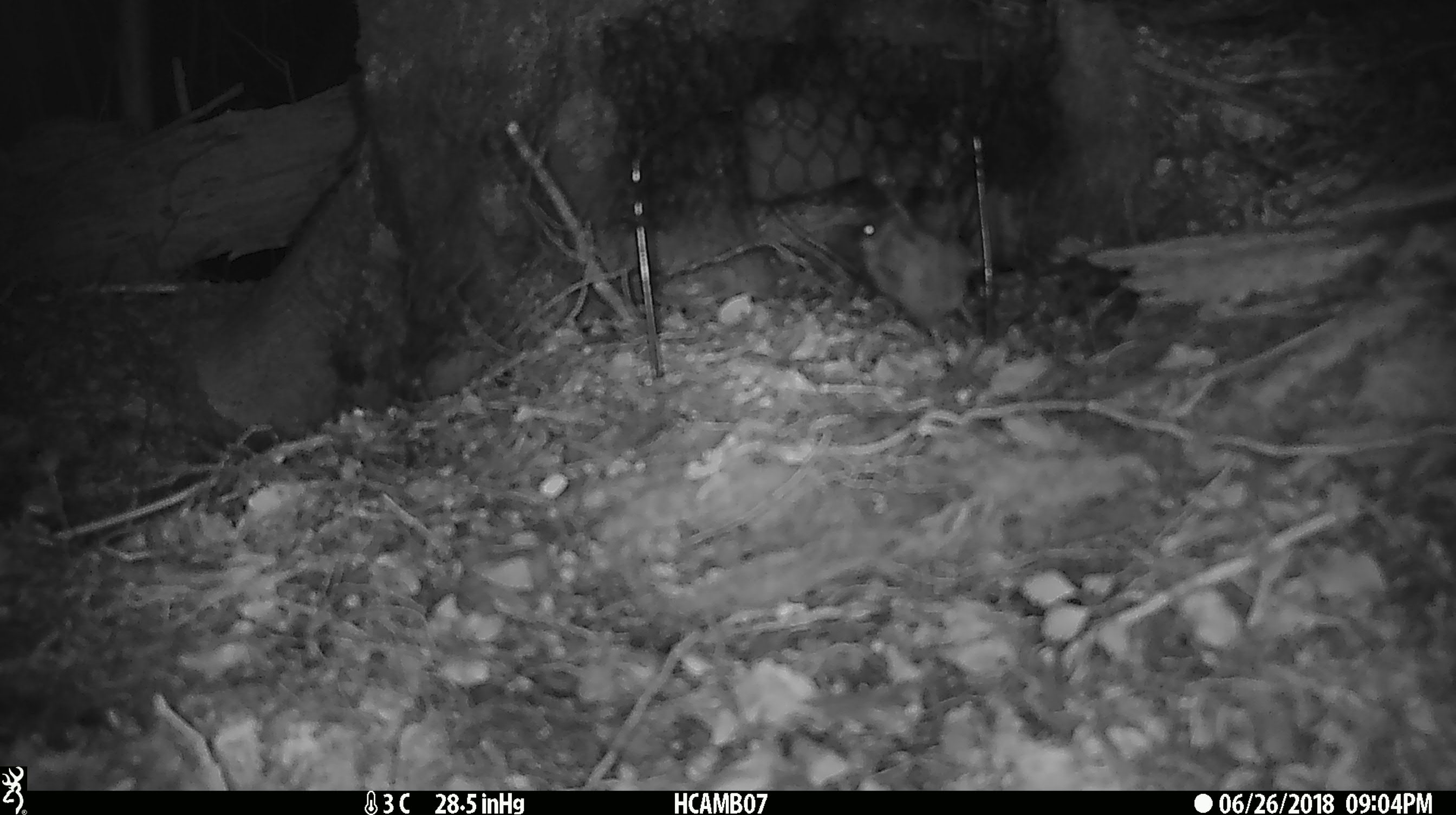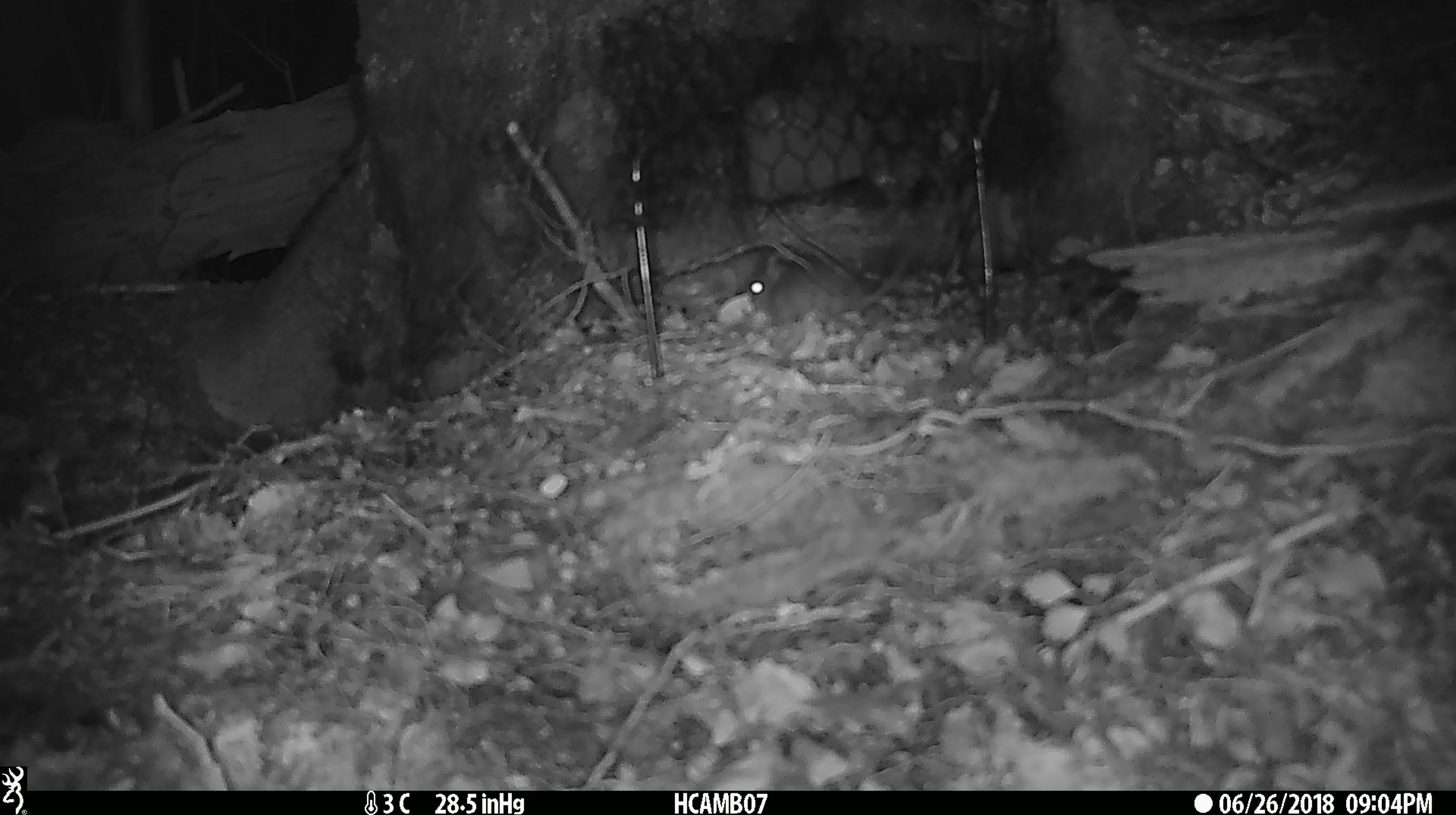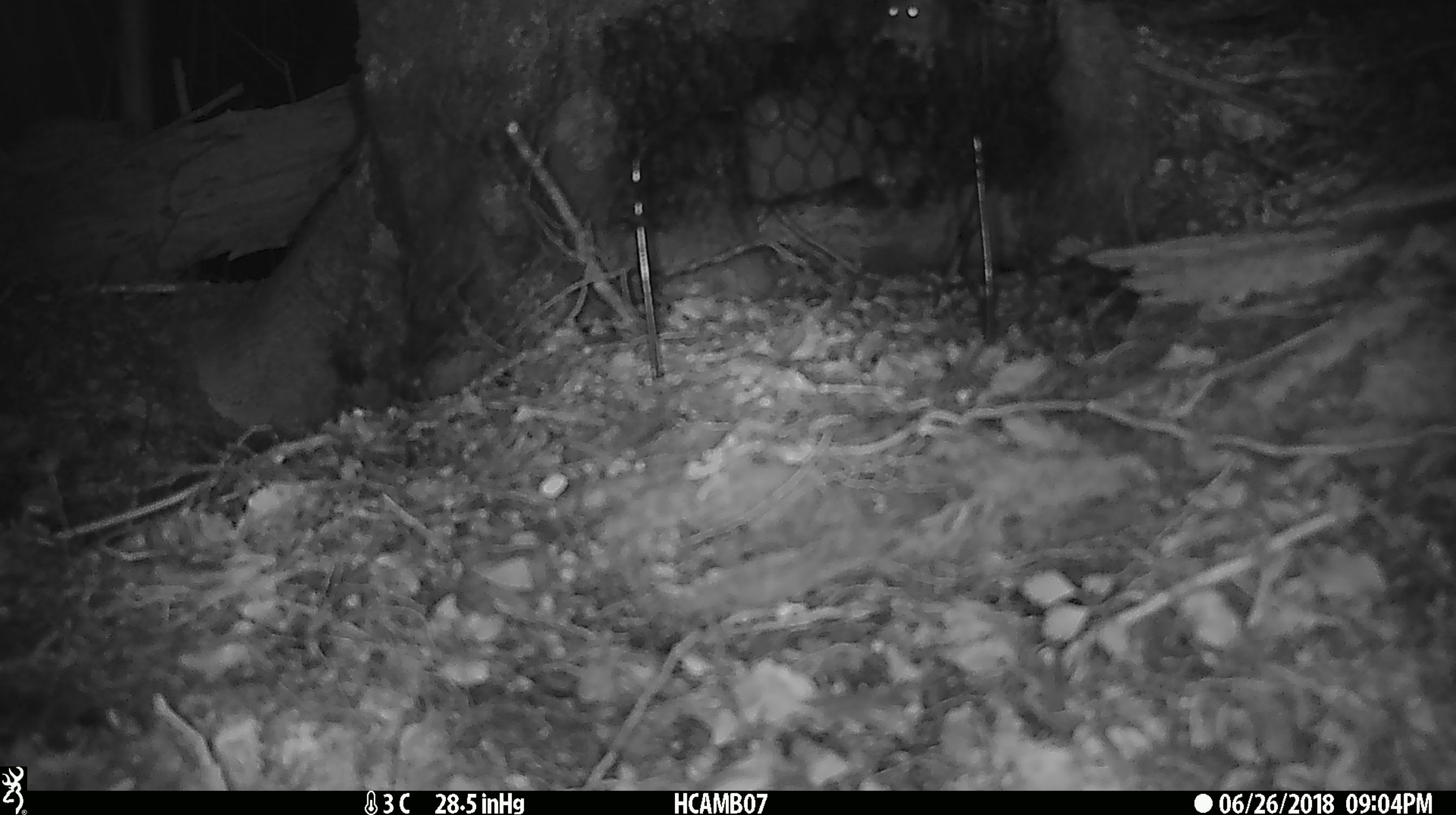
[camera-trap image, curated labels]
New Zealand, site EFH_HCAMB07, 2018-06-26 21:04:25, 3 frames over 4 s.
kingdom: Animalia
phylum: Chordata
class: Mammalia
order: Rodentia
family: Muridae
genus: Mus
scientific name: Mus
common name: mouse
Mouse (Mus).